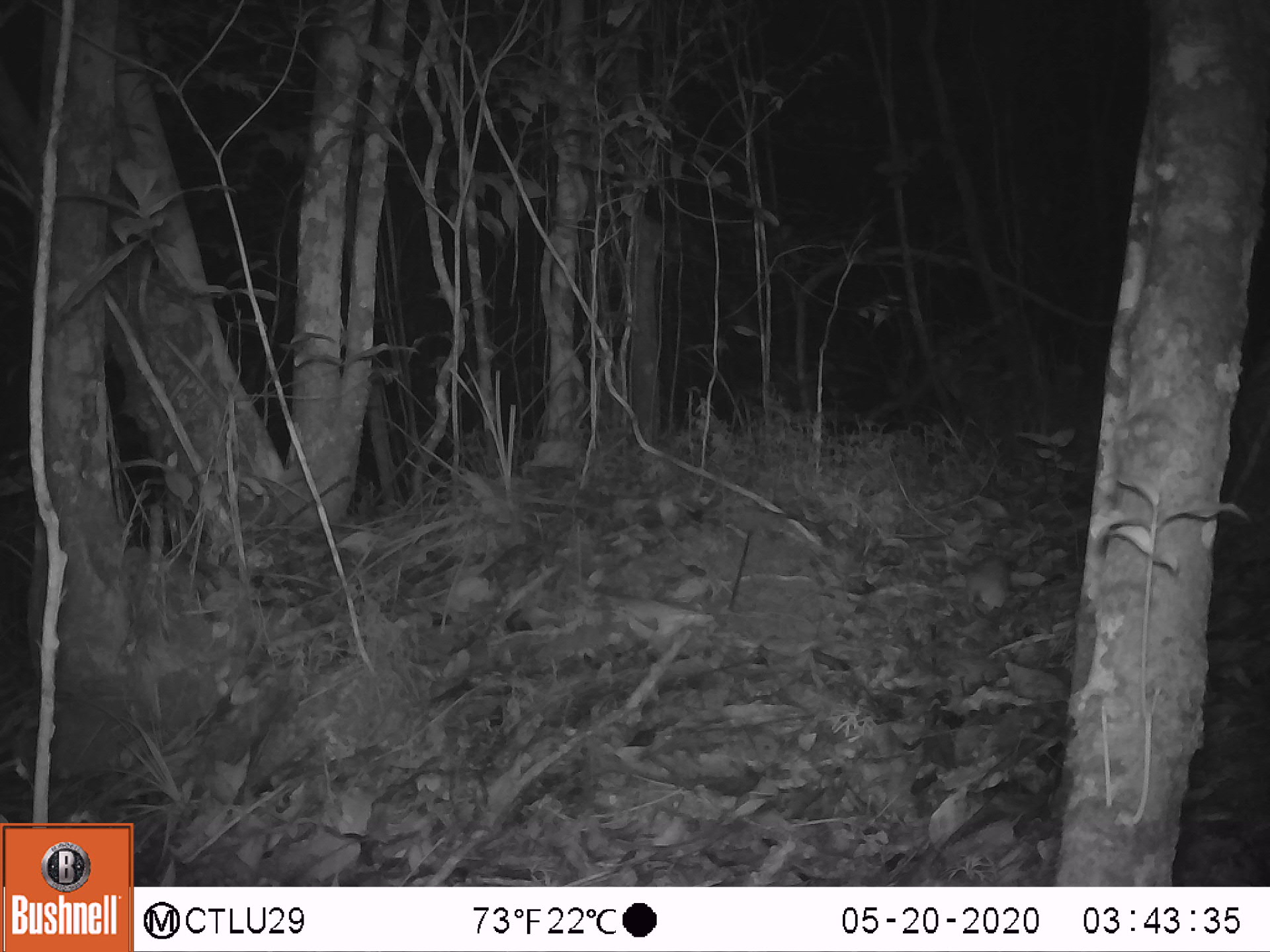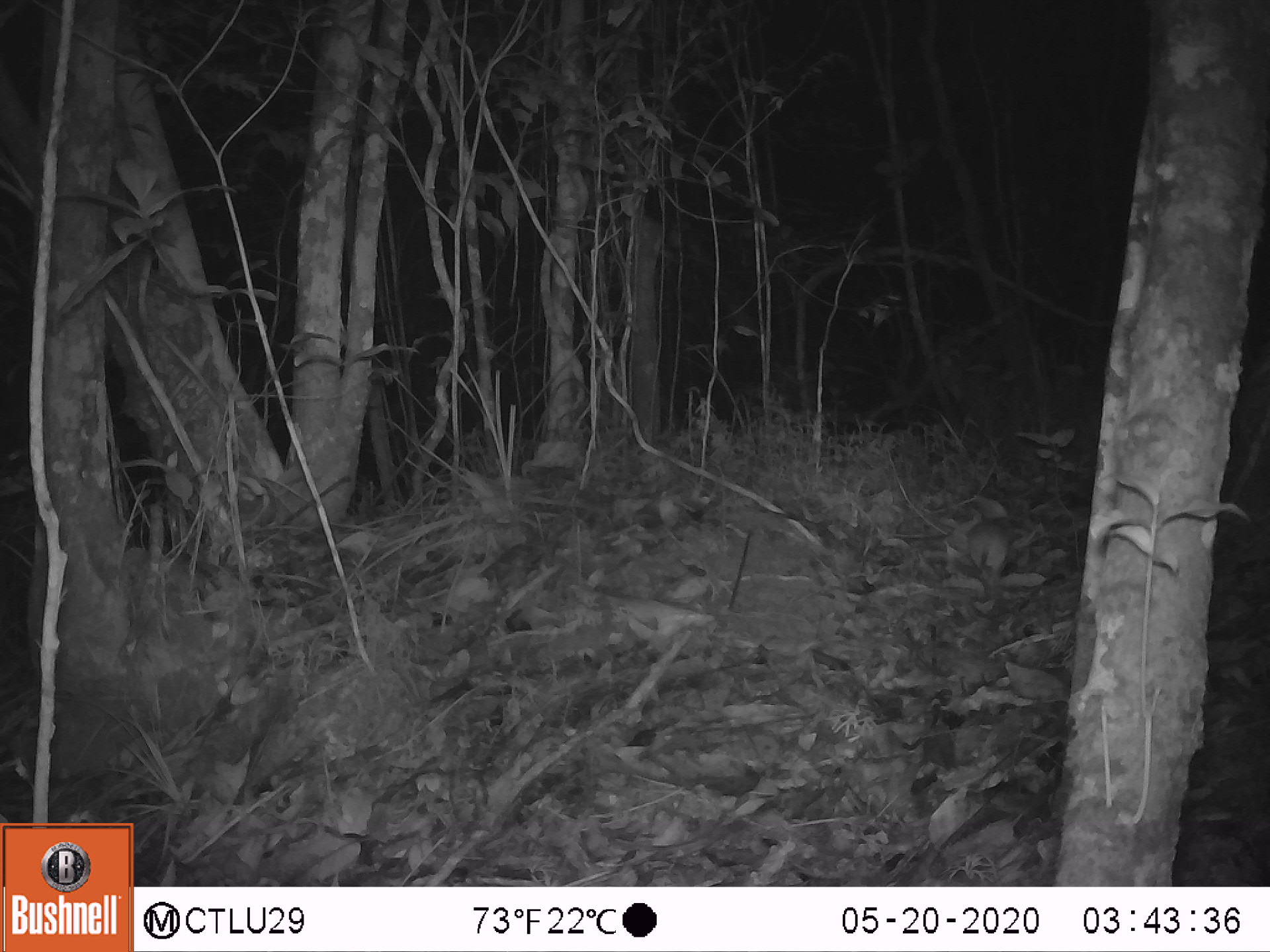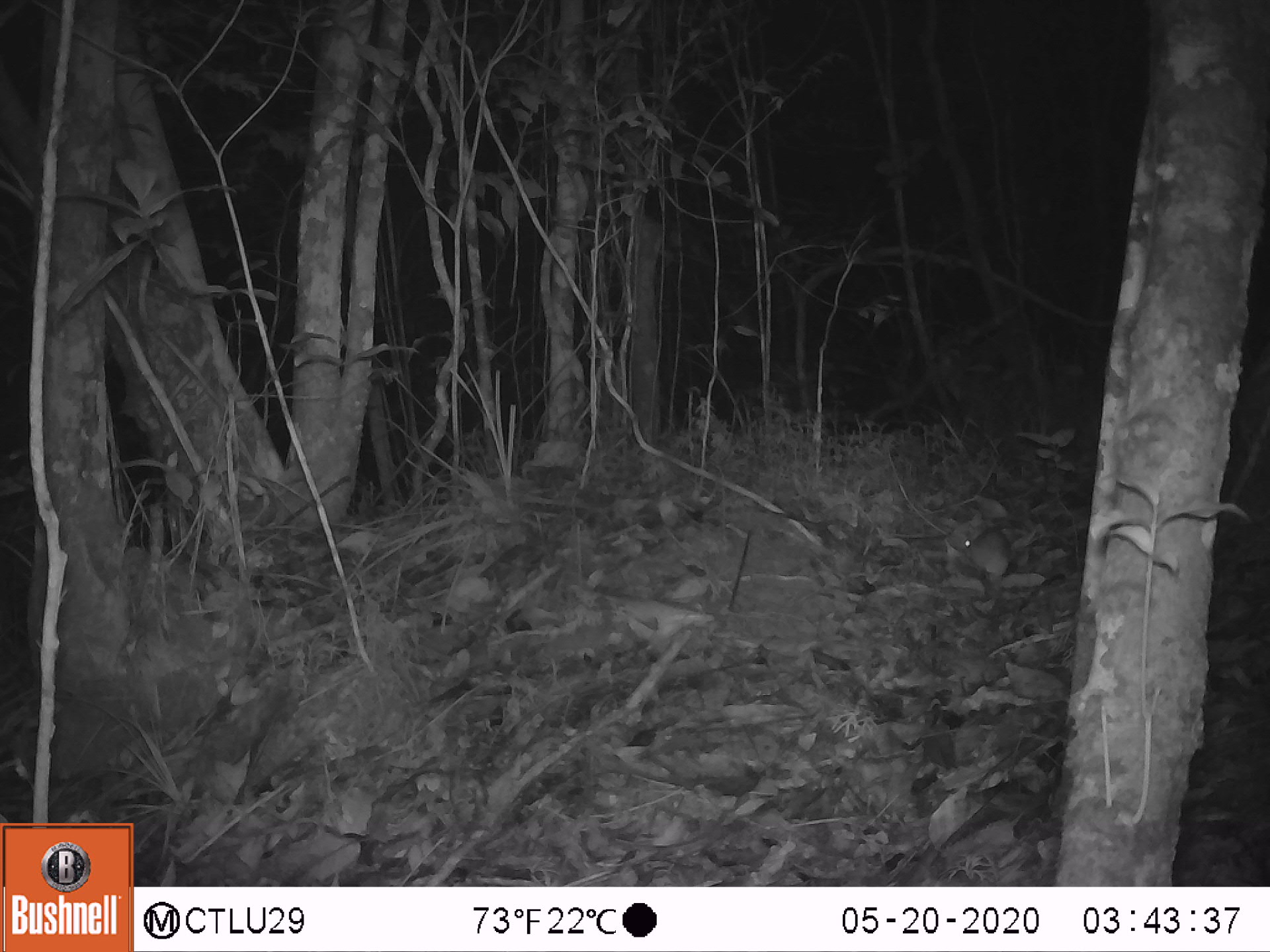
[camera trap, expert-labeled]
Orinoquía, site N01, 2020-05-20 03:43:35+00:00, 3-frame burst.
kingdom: Animalia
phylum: Chordata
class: Mammalia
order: Rodentia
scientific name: Rodentia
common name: rodent